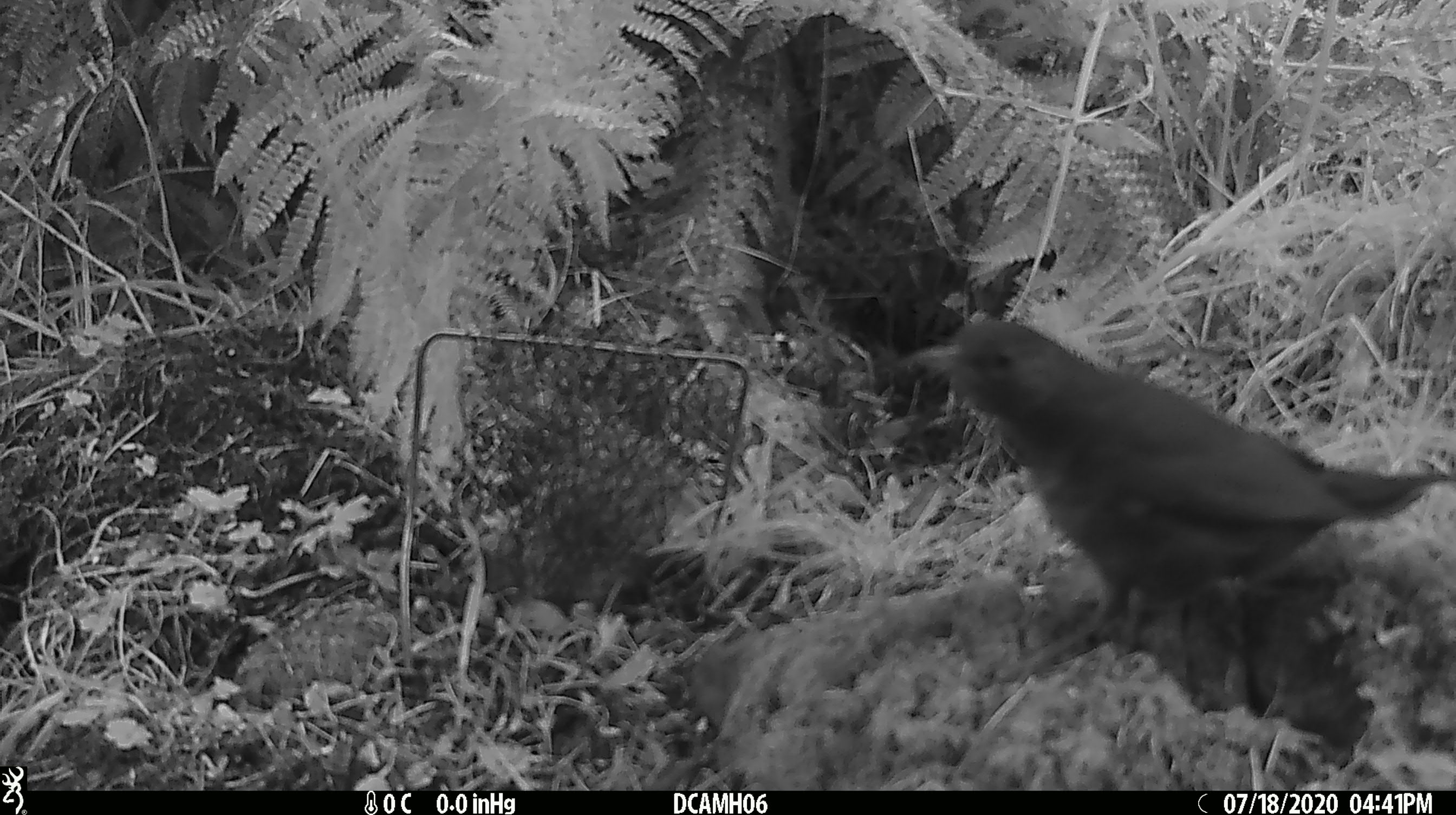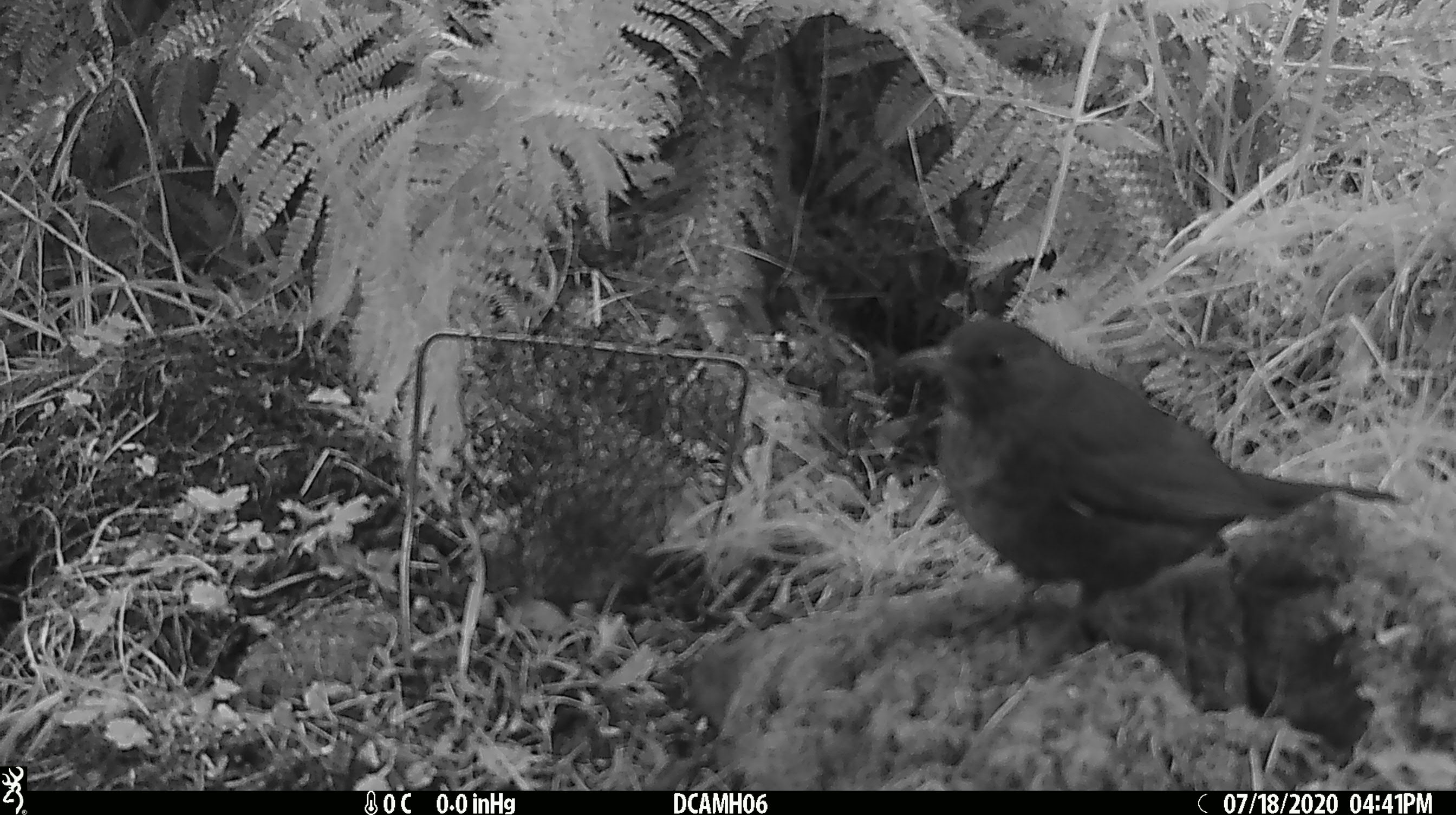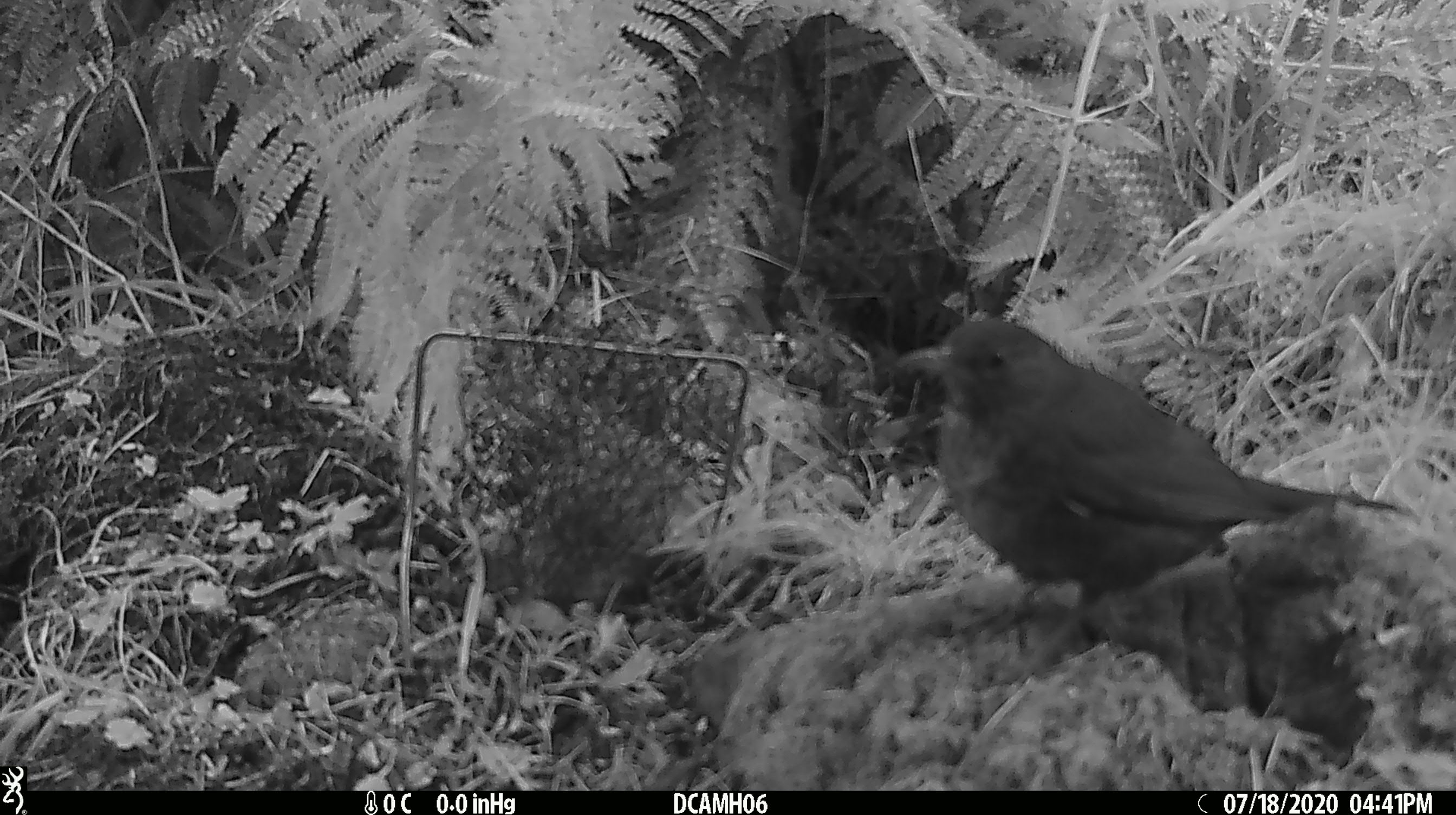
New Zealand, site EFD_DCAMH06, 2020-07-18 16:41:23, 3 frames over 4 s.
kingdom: Animalia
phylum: Chordata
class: Aves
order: Passeriformes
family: Turdidae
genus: Turdus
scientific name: Turdus philomelos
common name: song thrush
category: thrush